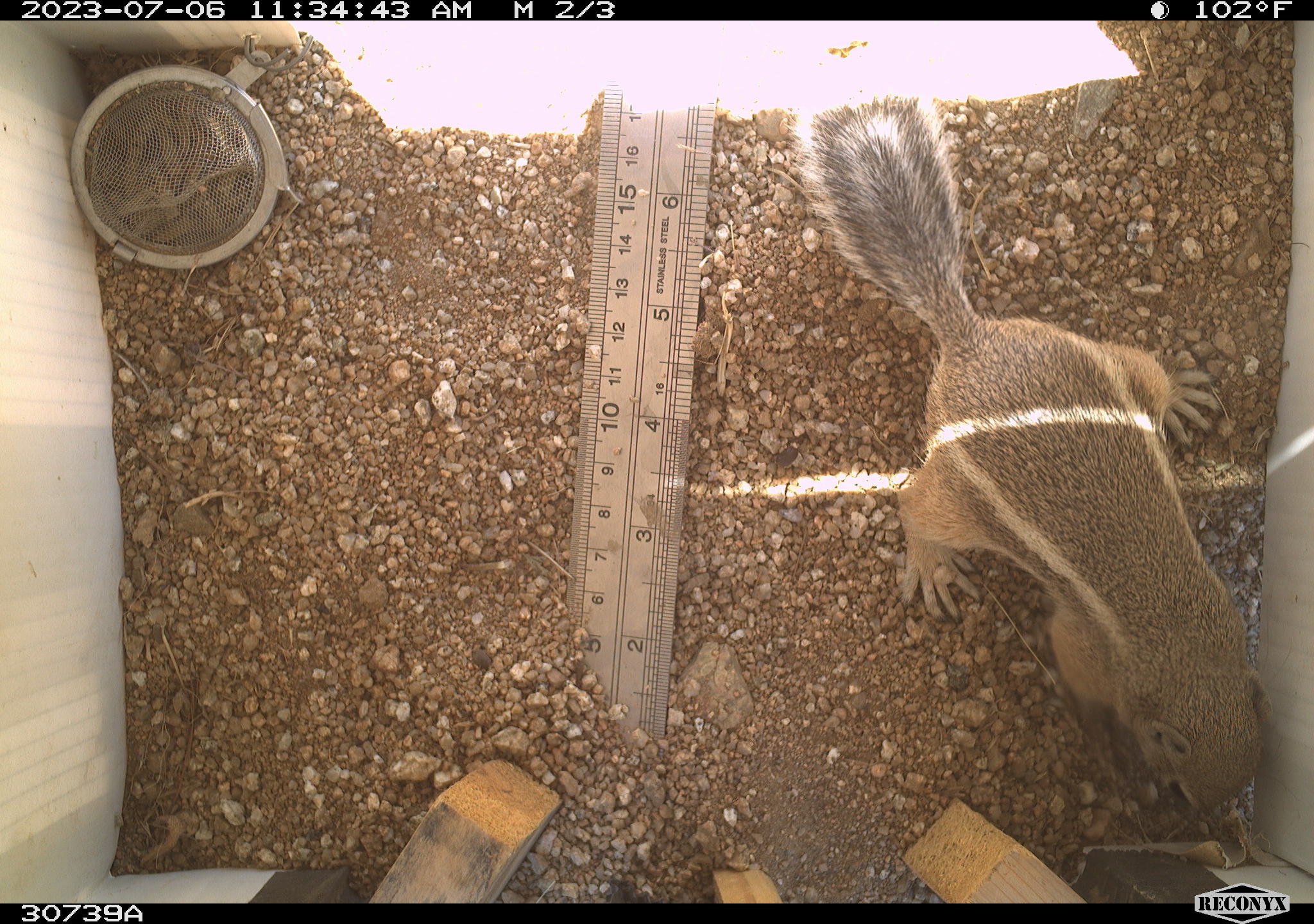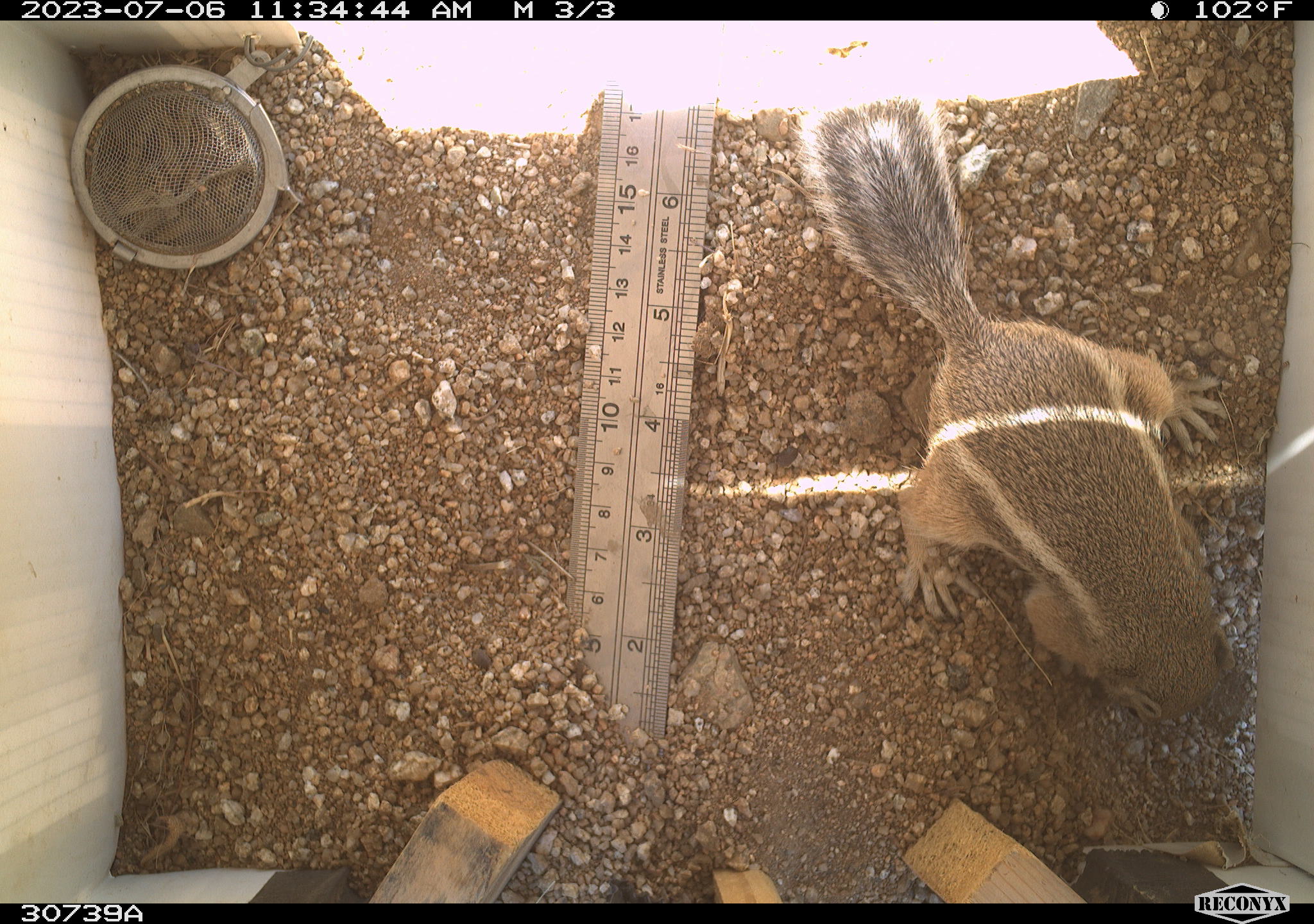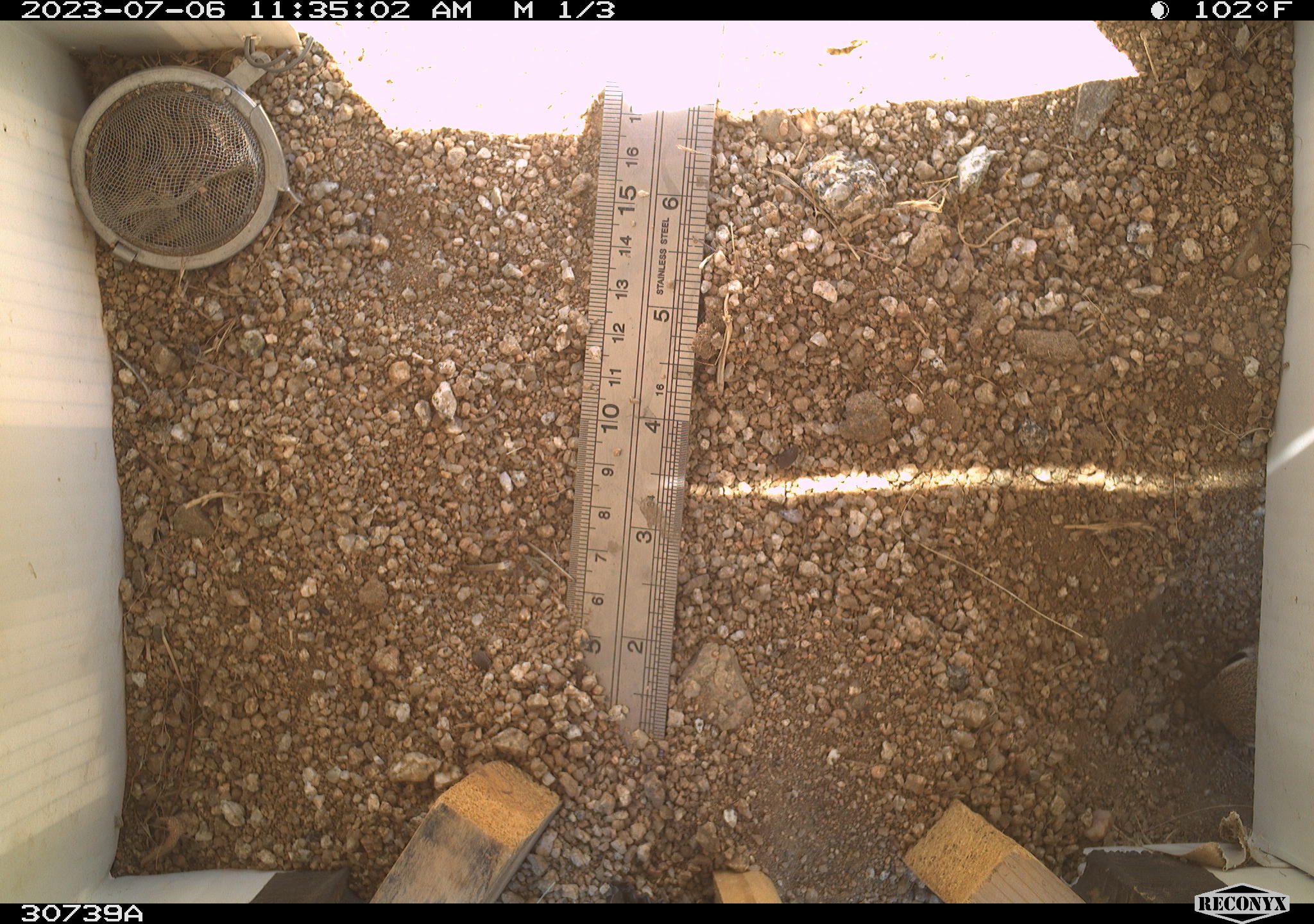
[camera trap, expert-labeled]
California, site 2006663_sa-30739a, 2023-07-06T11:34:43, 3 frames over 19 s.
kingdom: Animalia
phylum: Chordata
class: Mammalia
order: Rodentia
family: Sciuridae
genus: Ammospermophilus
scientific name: Ammospermophilus leucurus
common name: white-tailed antelope squirrel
White-tailed antelope squirrel (Ammospermophilus leucurus).